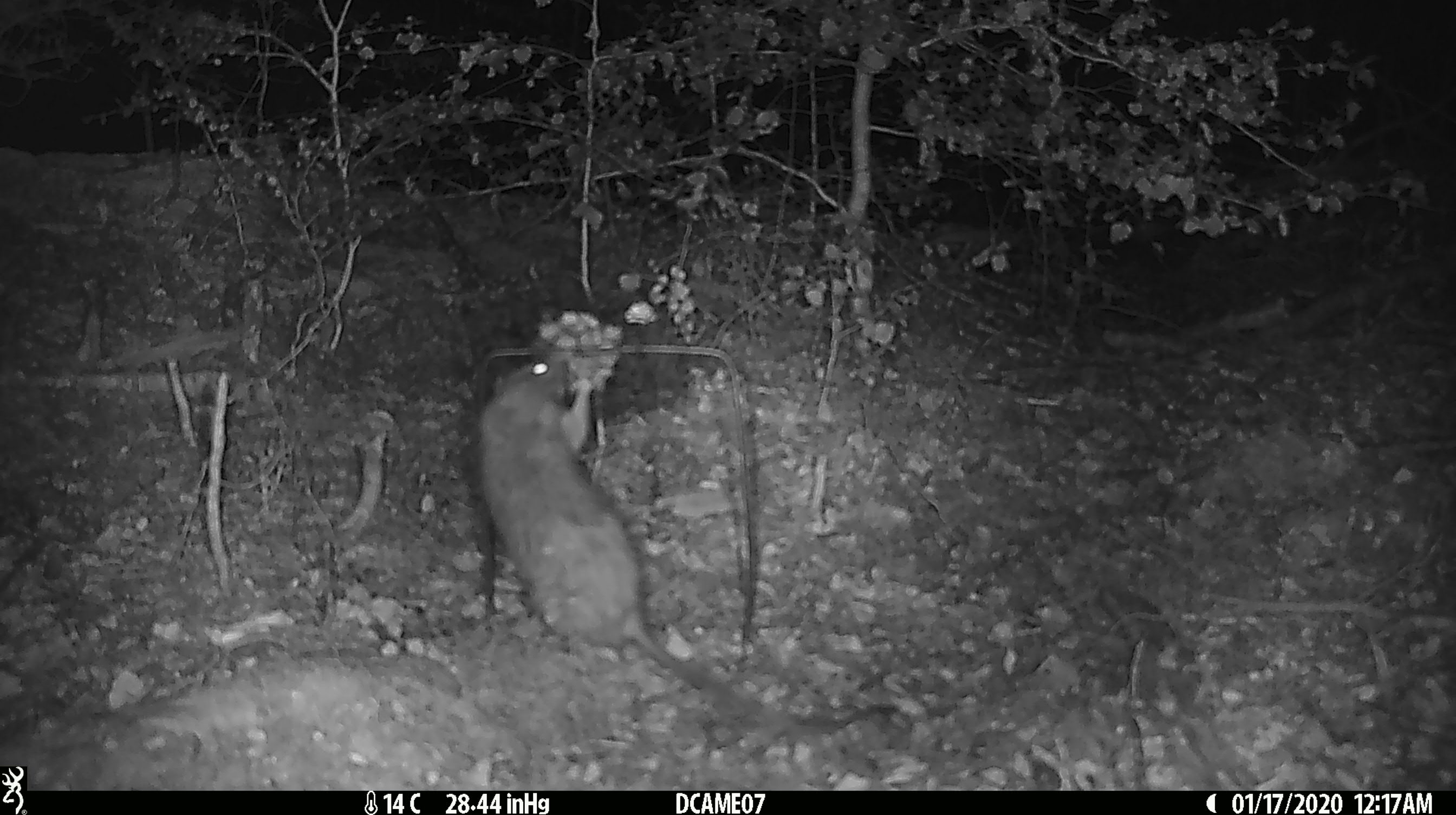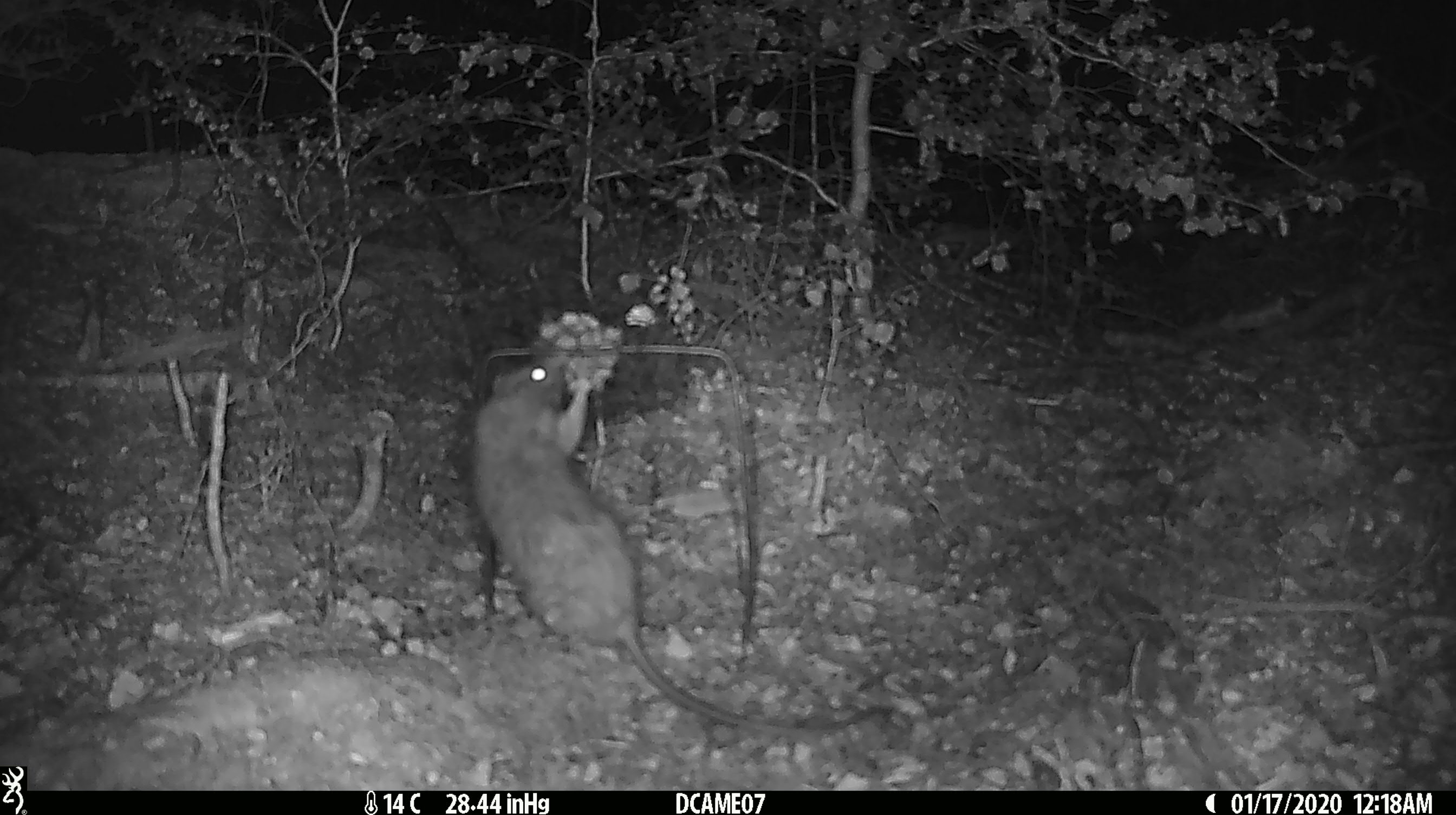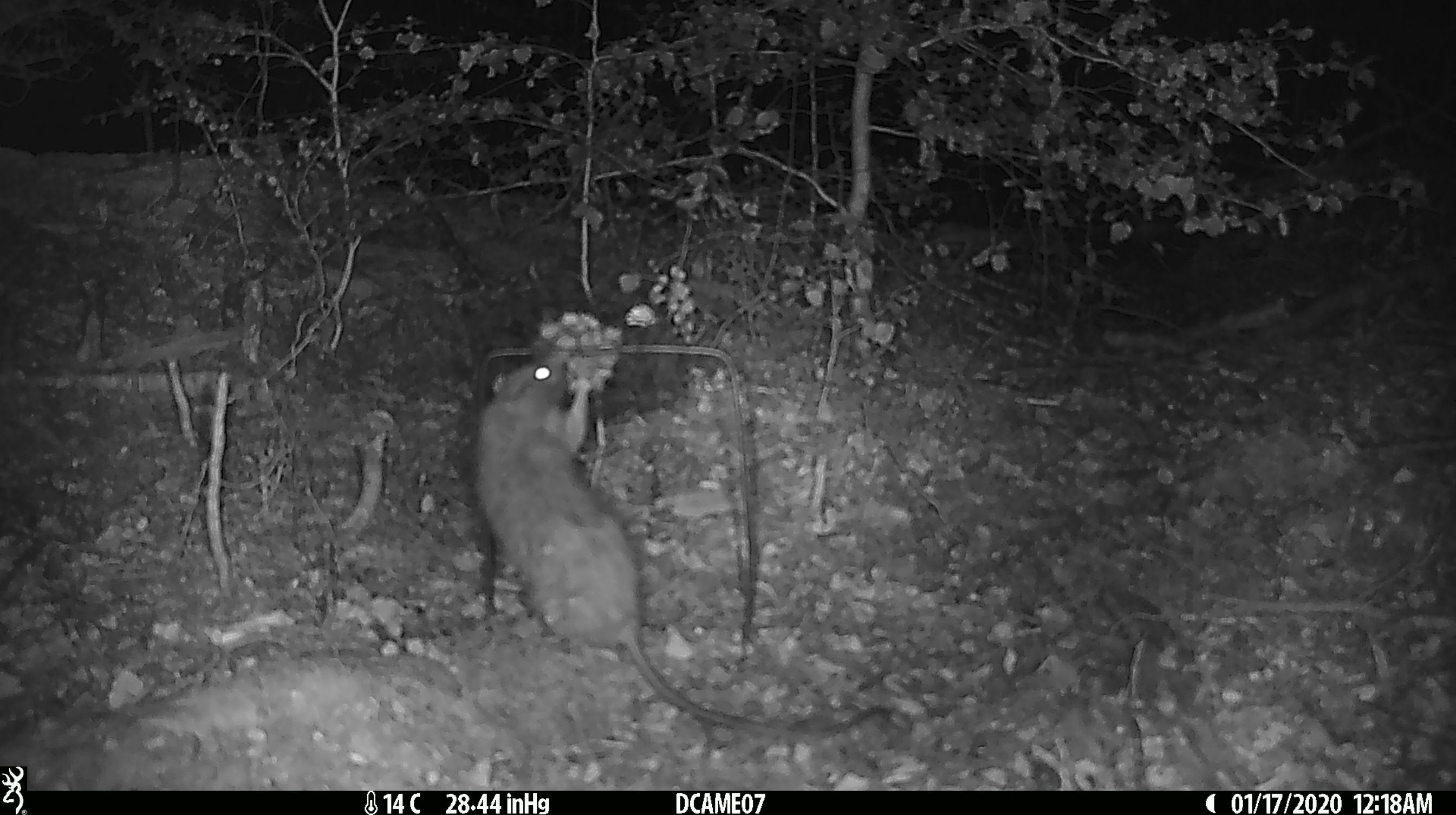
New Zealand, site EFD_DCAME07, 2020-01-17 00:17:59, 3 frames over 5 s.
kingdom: Animalia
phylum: Chordata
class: Mammalia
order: Rodentia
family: Muridae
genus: Rattus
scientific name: Rattus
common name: rat